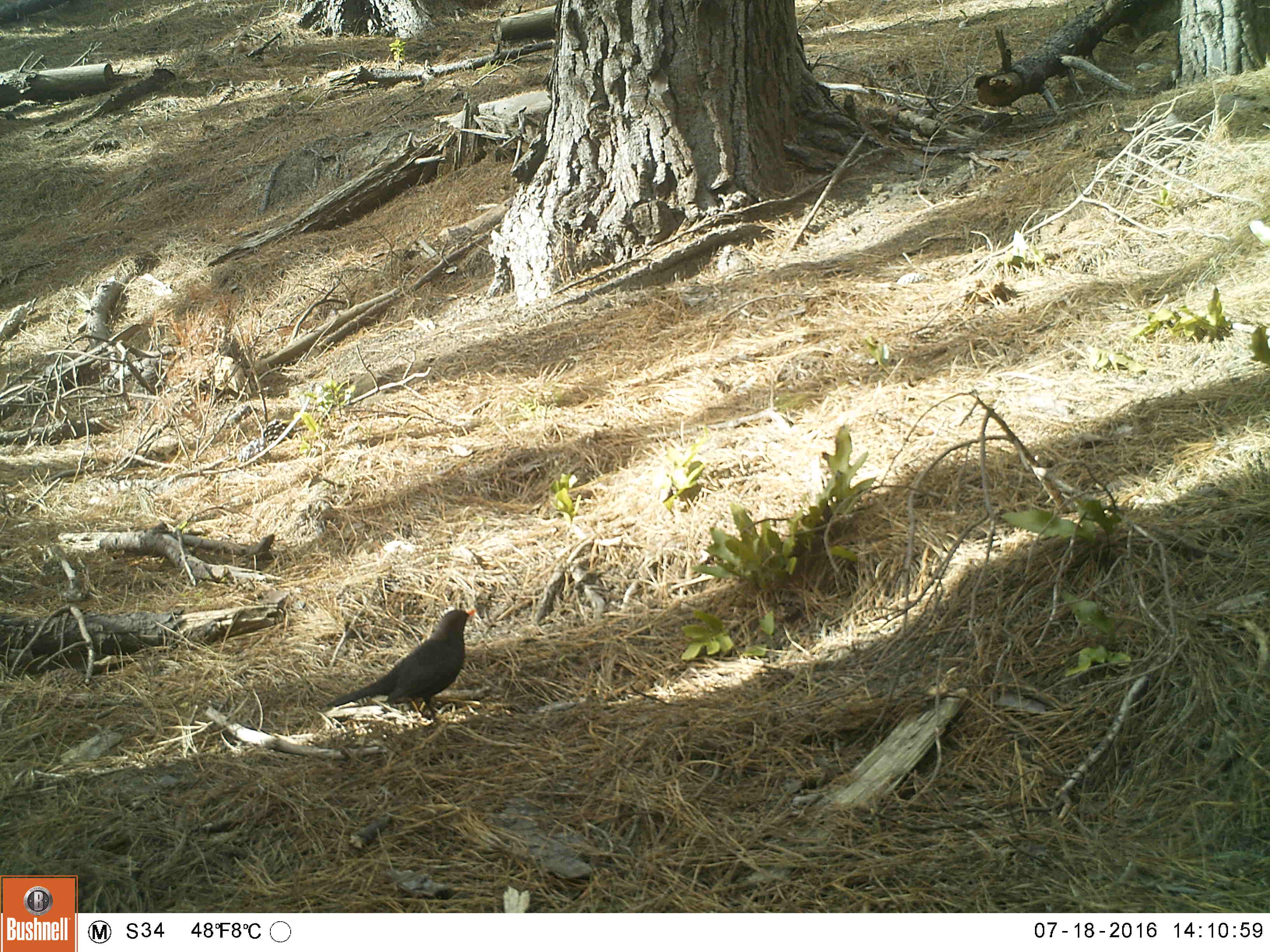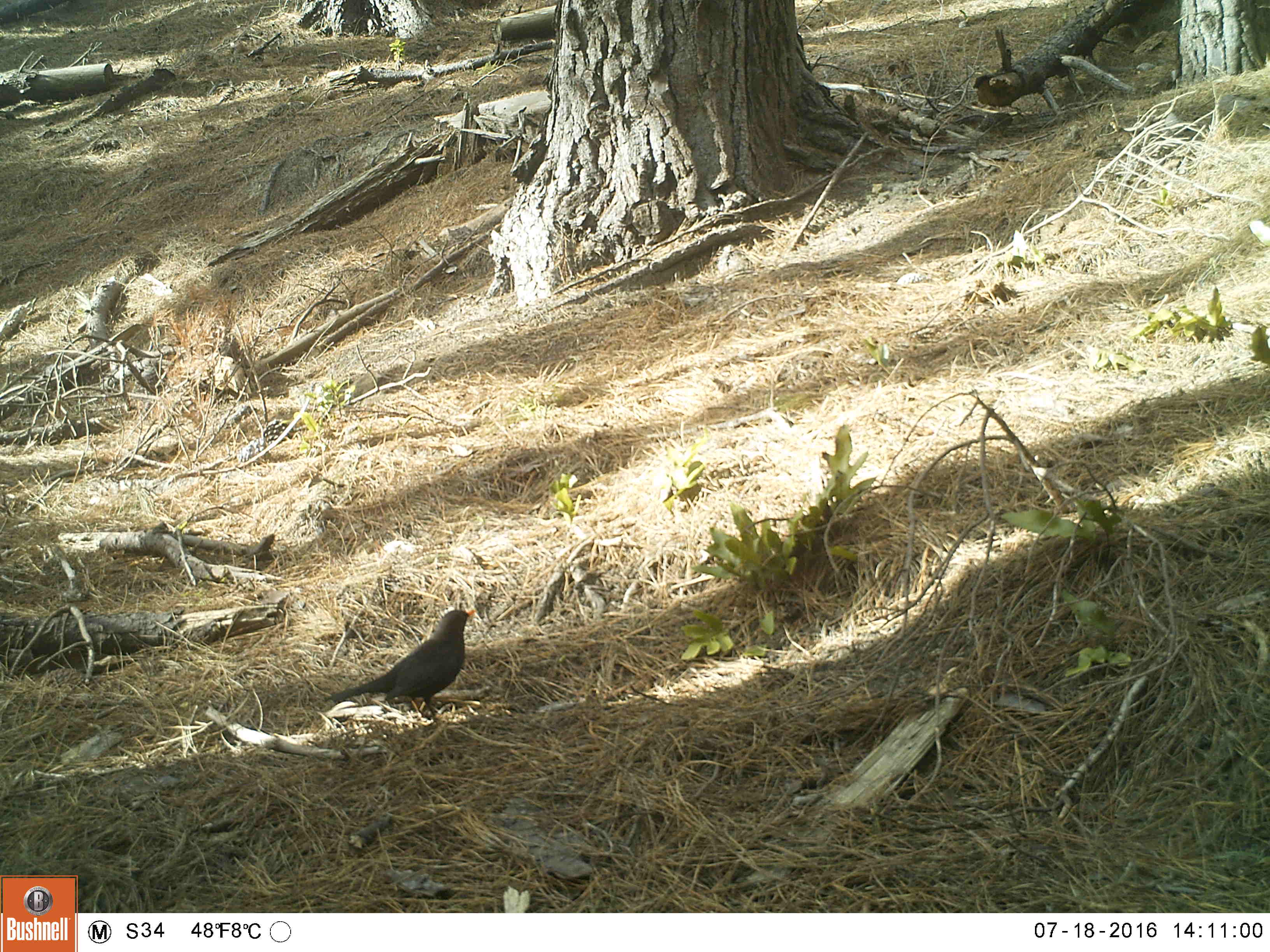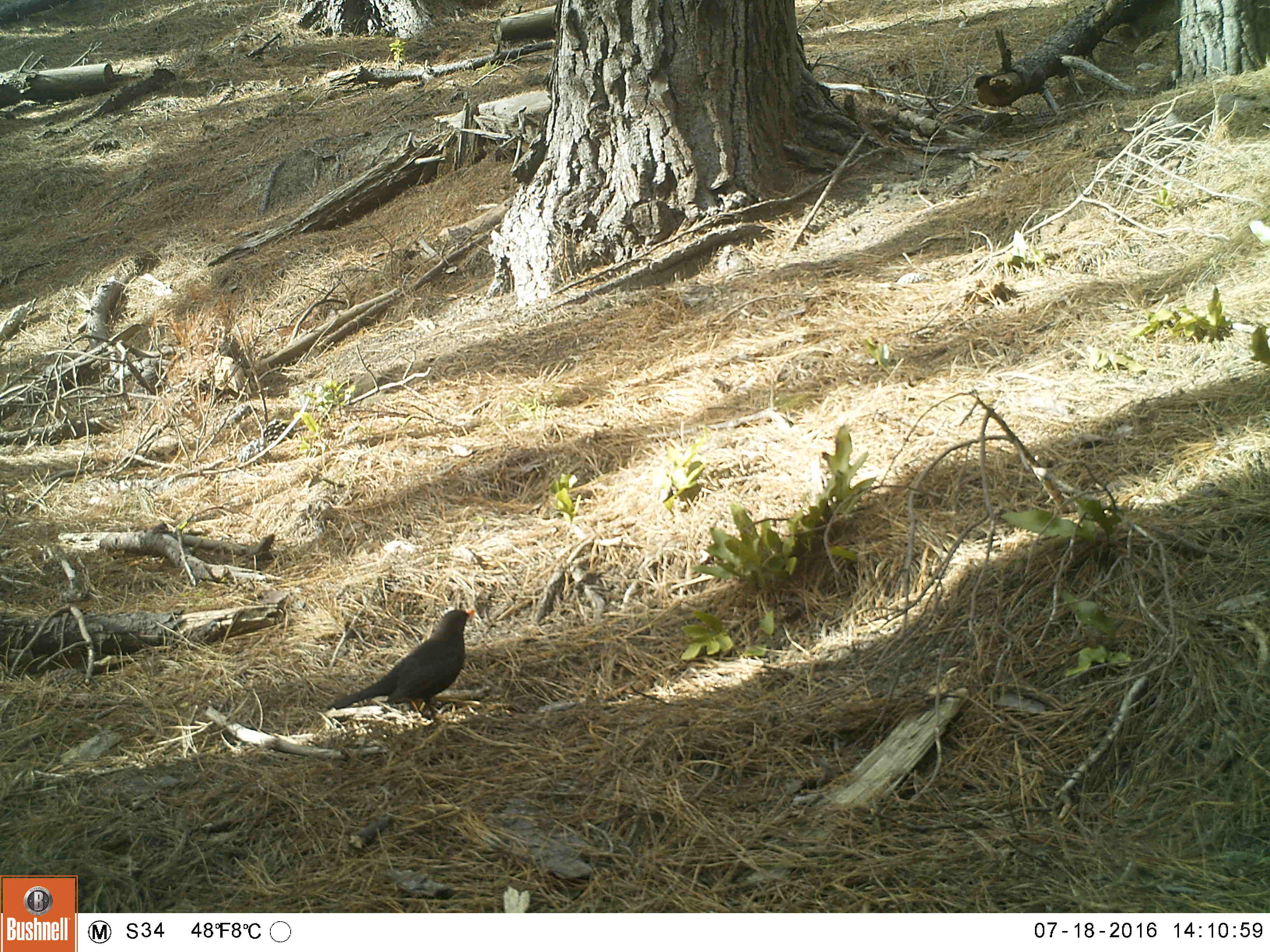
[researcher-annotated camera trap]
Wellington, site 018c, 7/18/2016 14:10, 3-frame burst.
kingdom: Animalia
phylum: Chordata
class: Aves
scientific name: Aves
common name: bird